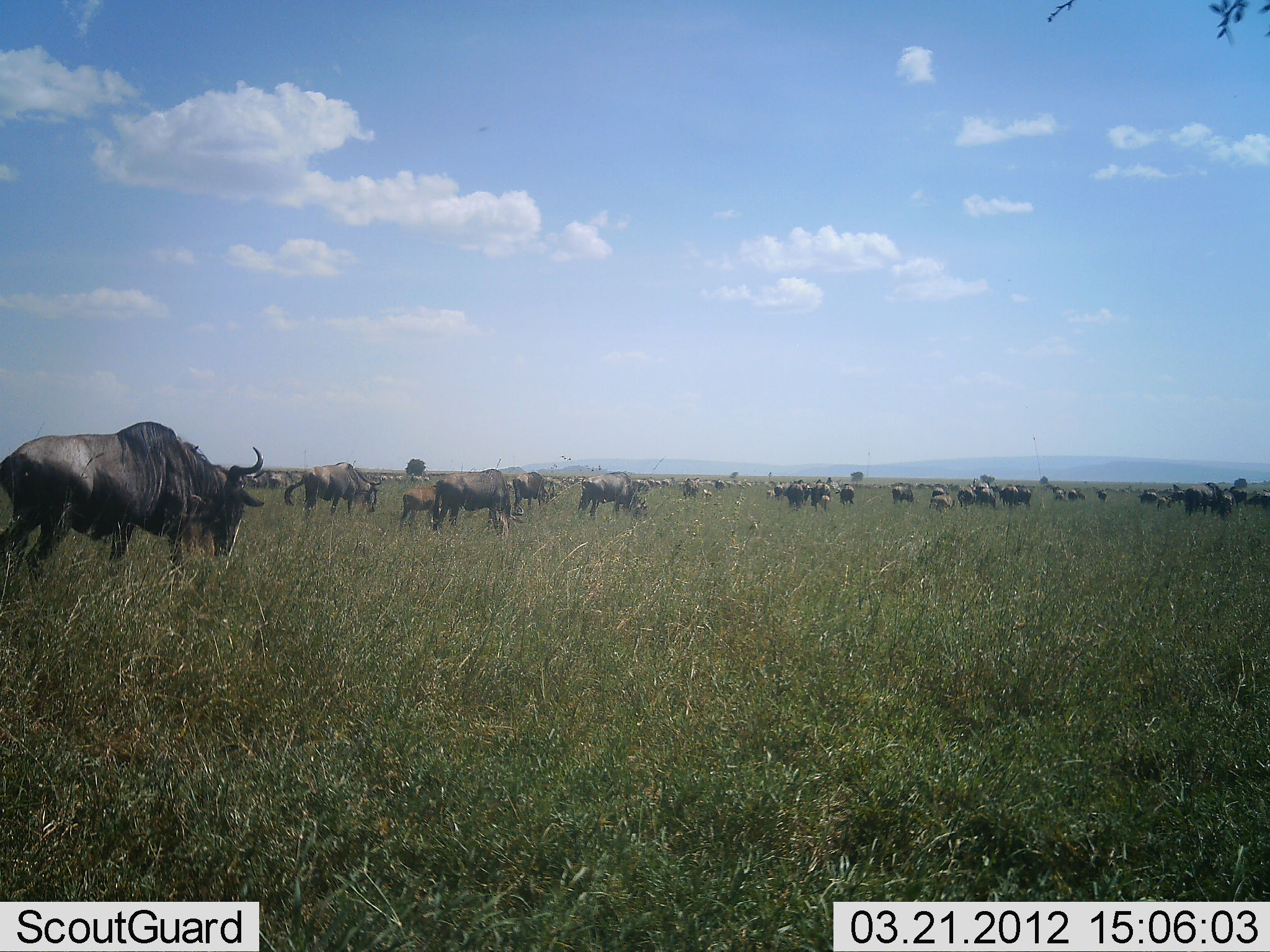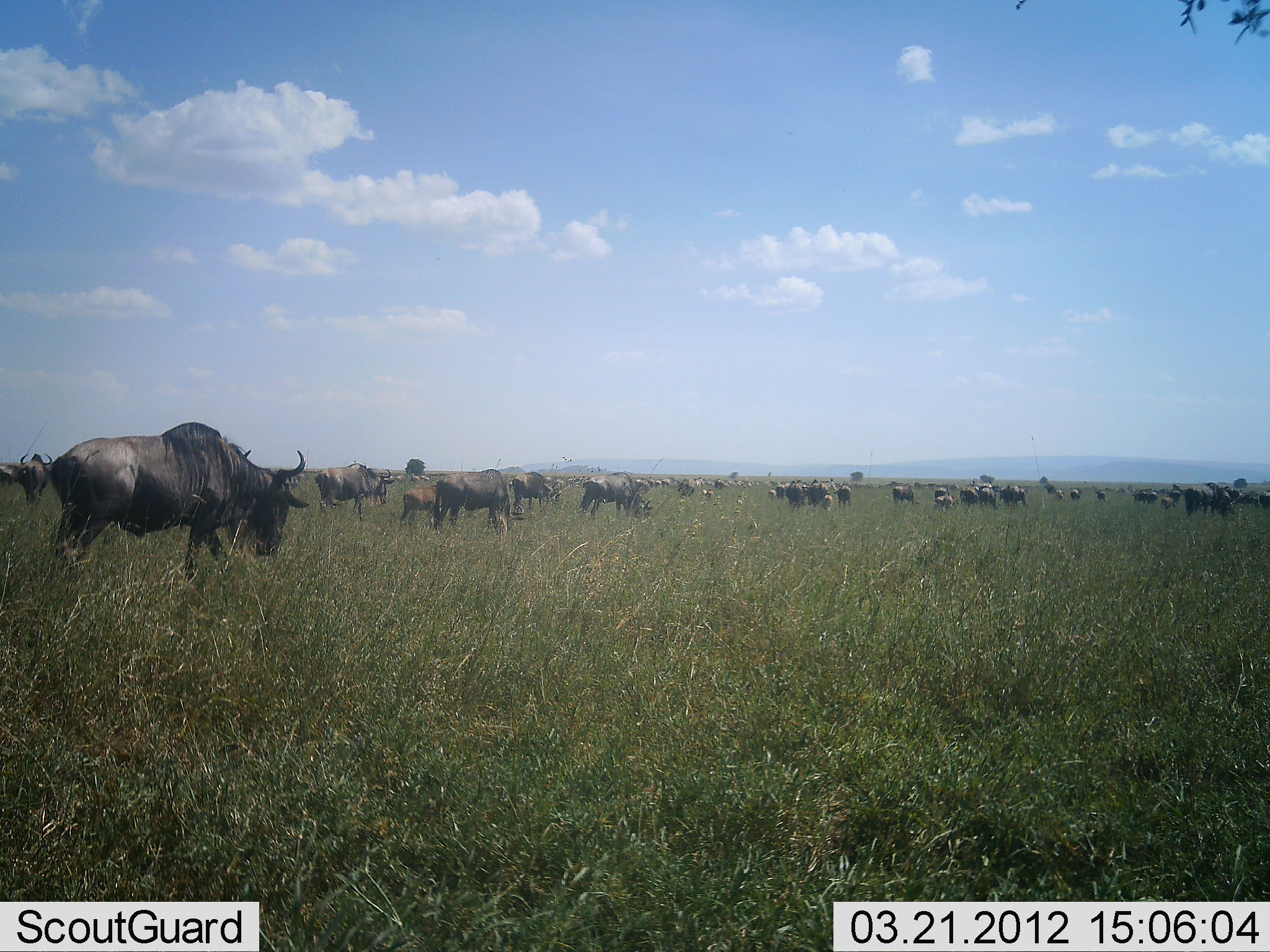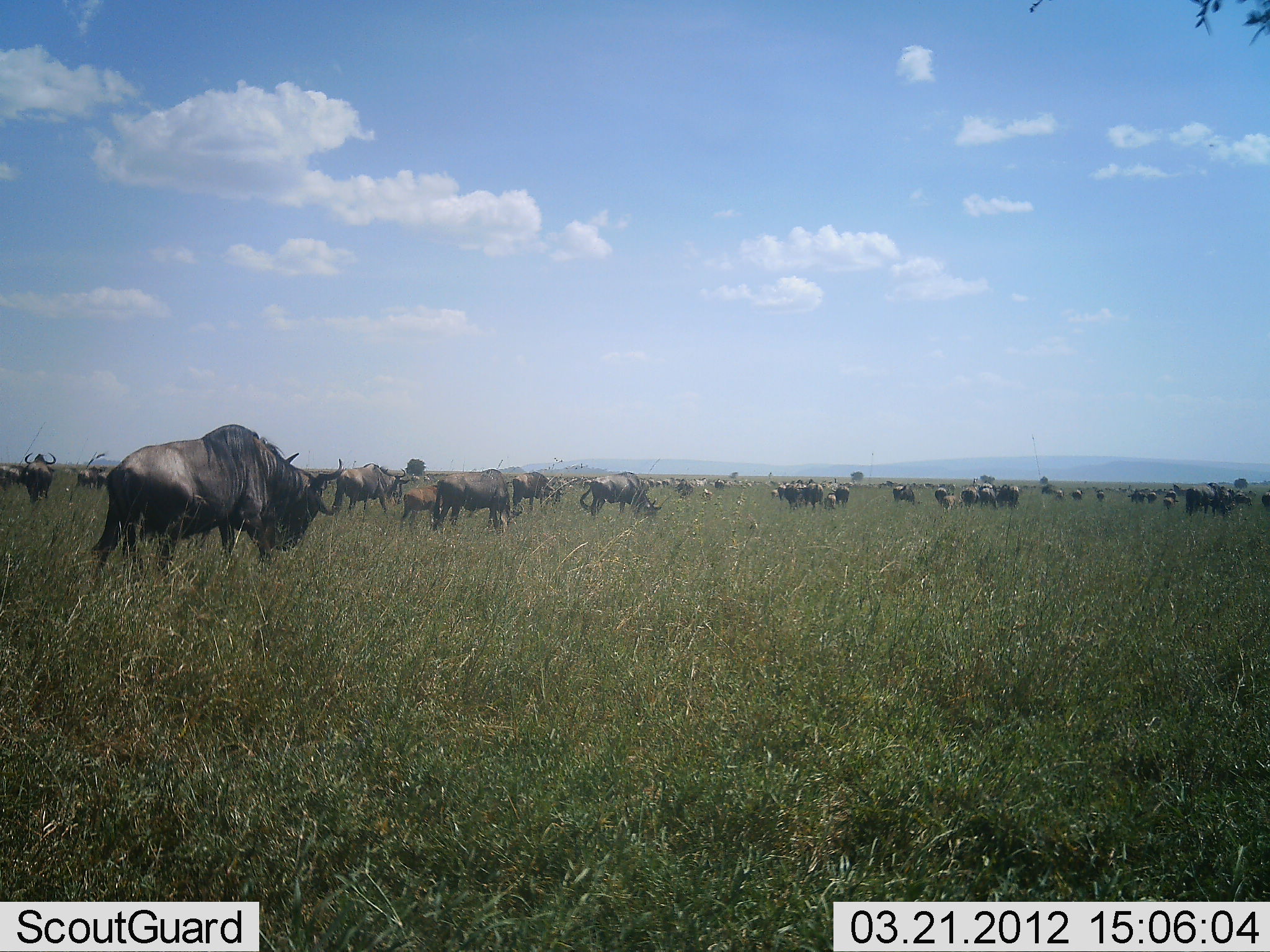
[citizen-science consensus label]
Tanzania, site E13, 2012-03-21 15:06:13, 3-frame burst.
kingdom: Animalia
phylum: Chordata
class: Mammalia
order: Artiodactyla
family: Bovidae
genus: Connochaetes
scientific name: Connochaetes taurinus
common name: blue wildebeest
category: wildebeest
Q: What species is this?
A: Wildebeest (blue wildebeest) (Connochaetes taurinus).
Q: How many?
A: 51+.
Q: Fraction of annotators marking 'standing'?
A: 50%.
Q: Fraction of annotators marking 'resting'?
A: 14%.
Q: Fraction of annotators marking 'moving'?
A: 86%.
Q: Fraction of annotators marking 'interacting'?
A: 7%.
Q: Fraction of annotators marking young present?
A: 43%.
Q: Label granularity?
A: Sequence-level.